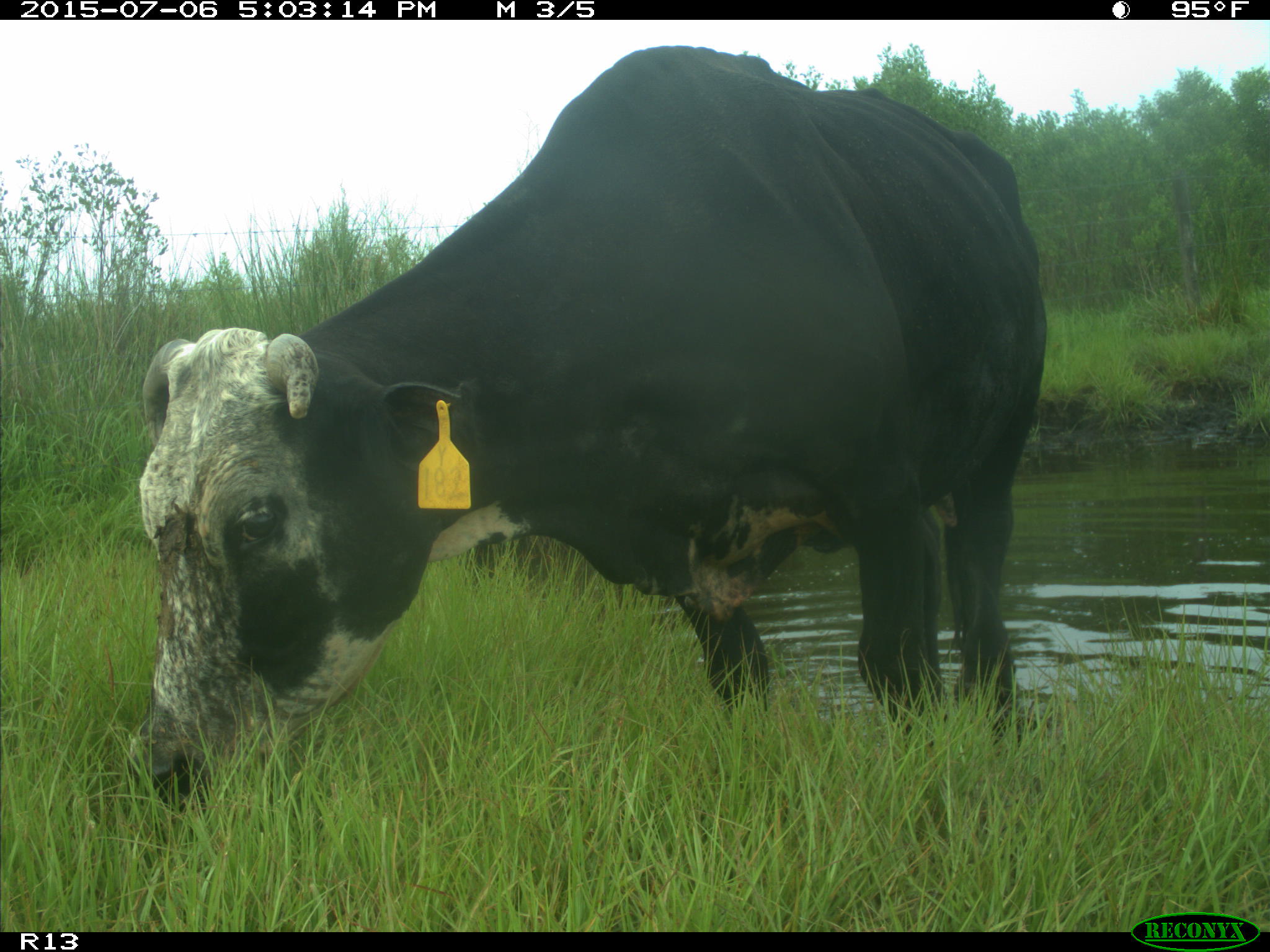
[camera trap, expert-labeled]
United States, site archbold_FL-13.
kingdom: Animalia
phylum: Chordata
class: Mammalia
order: Artiodactyla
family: Bovidae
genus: Bos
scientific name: Bos taurus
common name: domestic cow